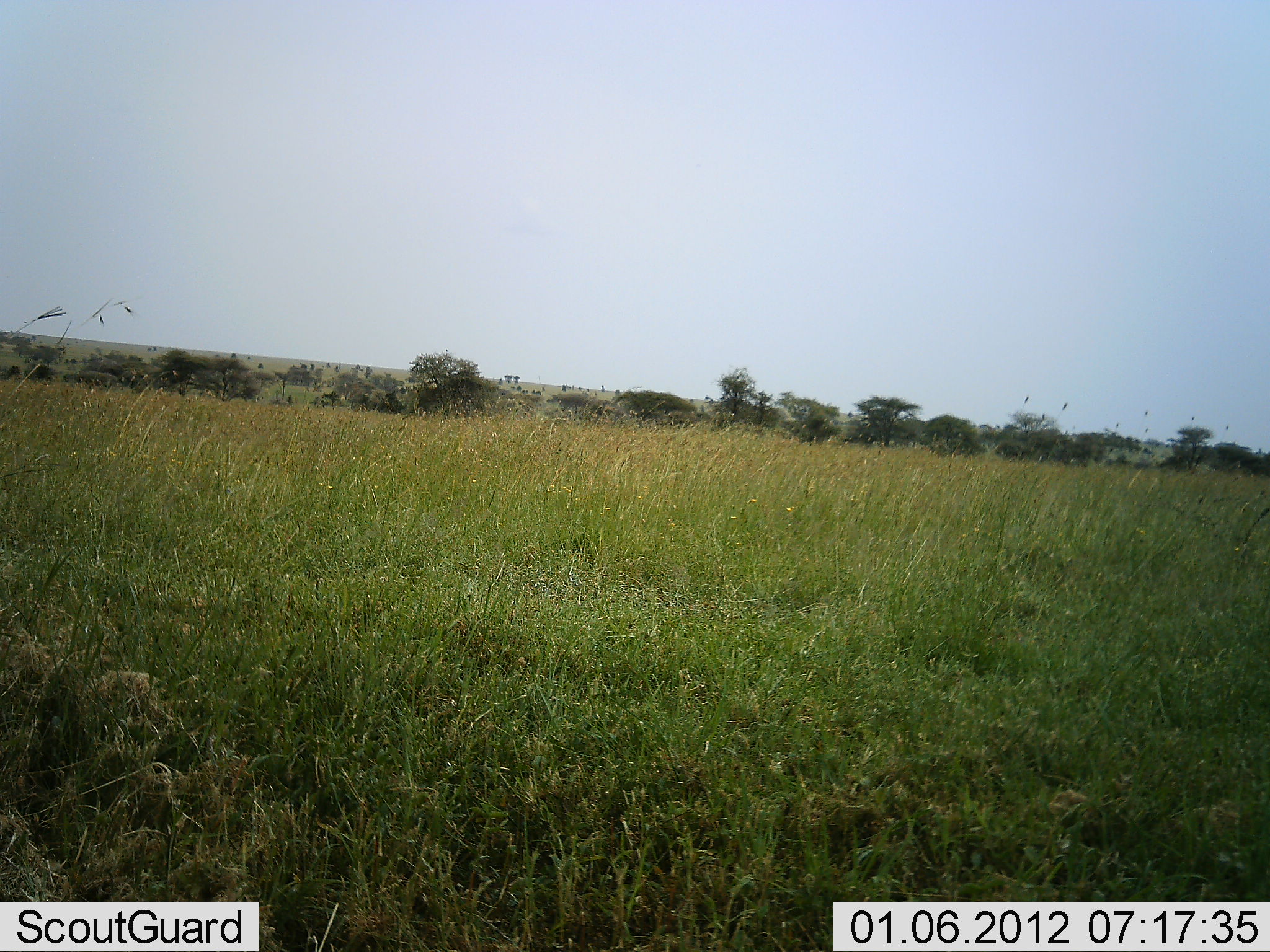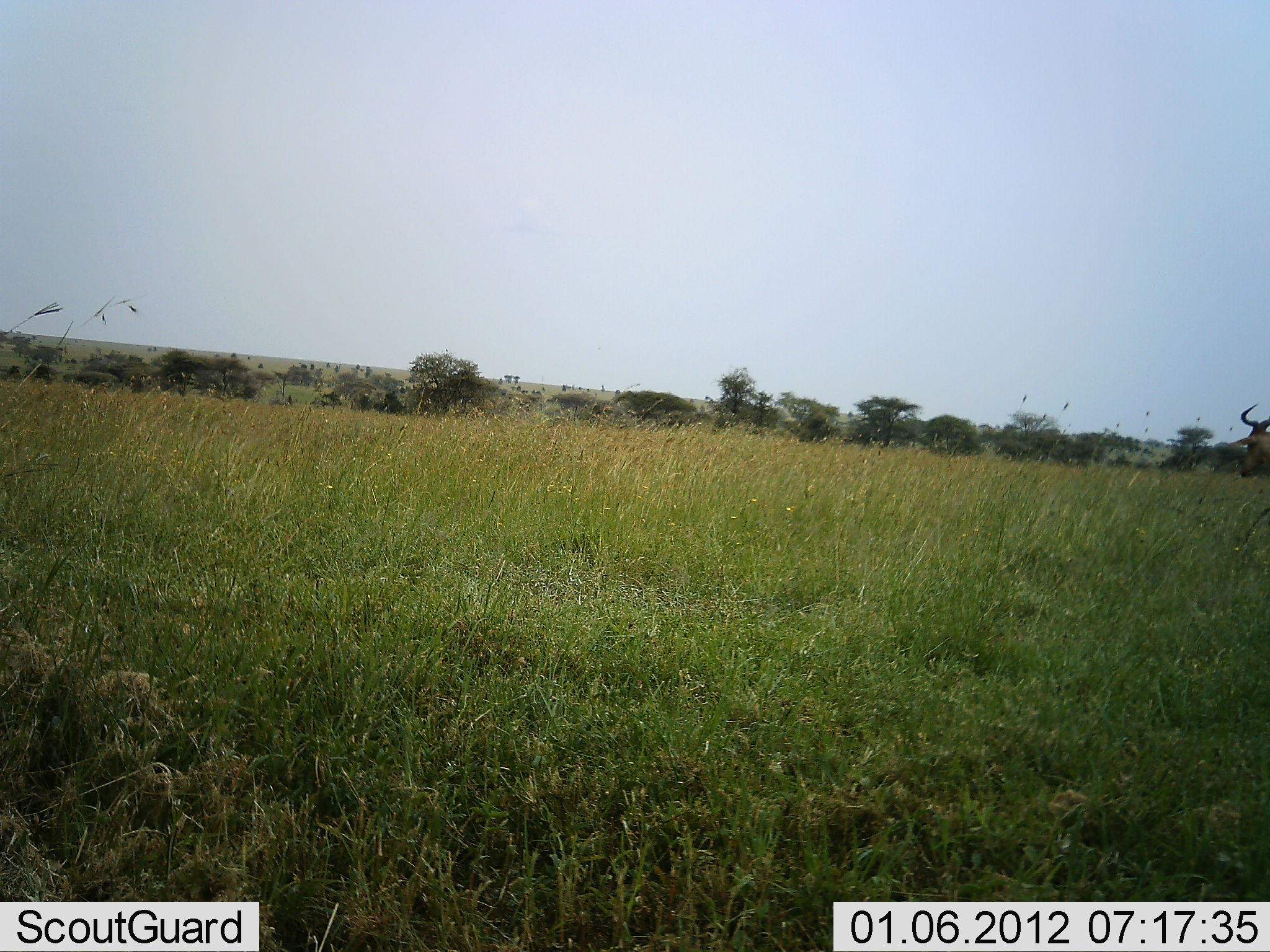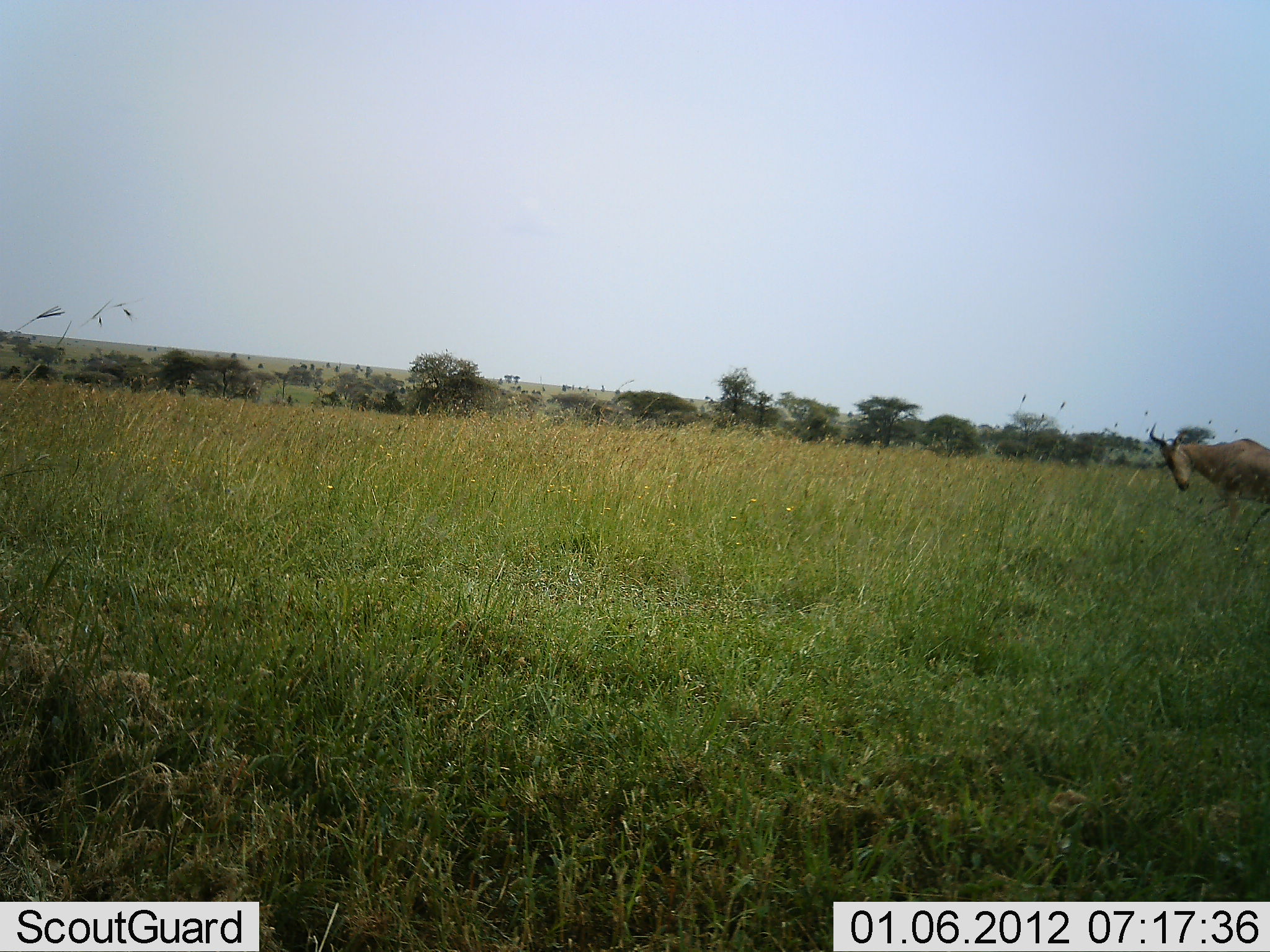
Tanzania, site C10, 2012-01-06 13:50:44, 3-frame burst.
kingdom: Animalia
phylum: Chordata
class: Mammalia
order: Artiodactyla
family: Bovidae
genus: Alcelaphus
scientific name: Alcelaphus buselaphus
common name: hartebeest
Hartebeest (Alcelaphus buselaphus), count 1. Behavior (volunteer vote fractions): standing 8%, resting 0%, moving 96%, interacting 0%. Young present (vote fraction): 0%. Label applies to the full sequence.